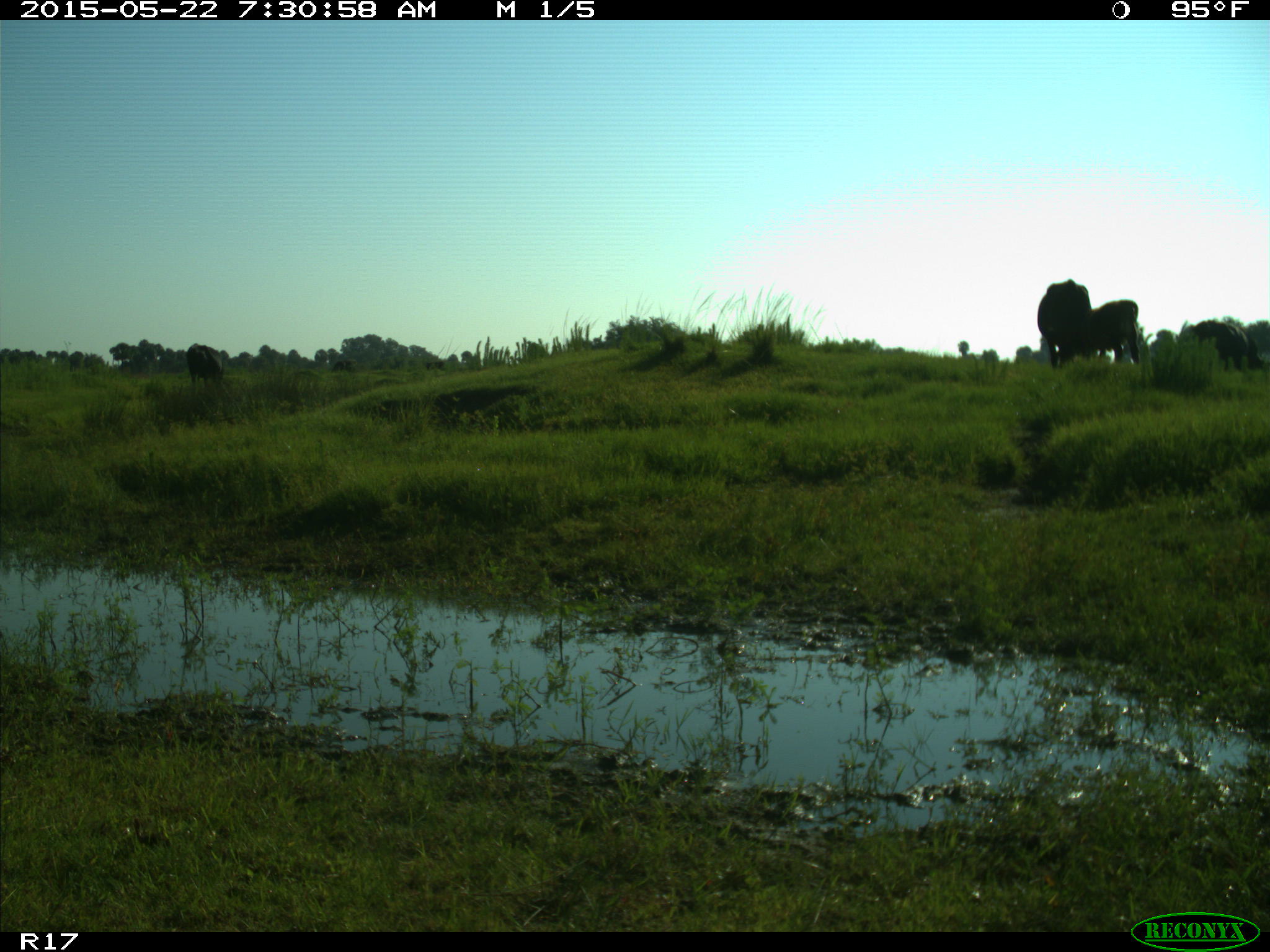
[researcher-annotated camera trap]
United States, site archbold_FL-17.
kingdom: Animalia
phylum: Chordata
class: Mammalia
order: Artiodactyla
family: Bovidae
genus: Bos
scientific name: Bos taurus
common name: domestic cow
Bos taurus (domestic cow).